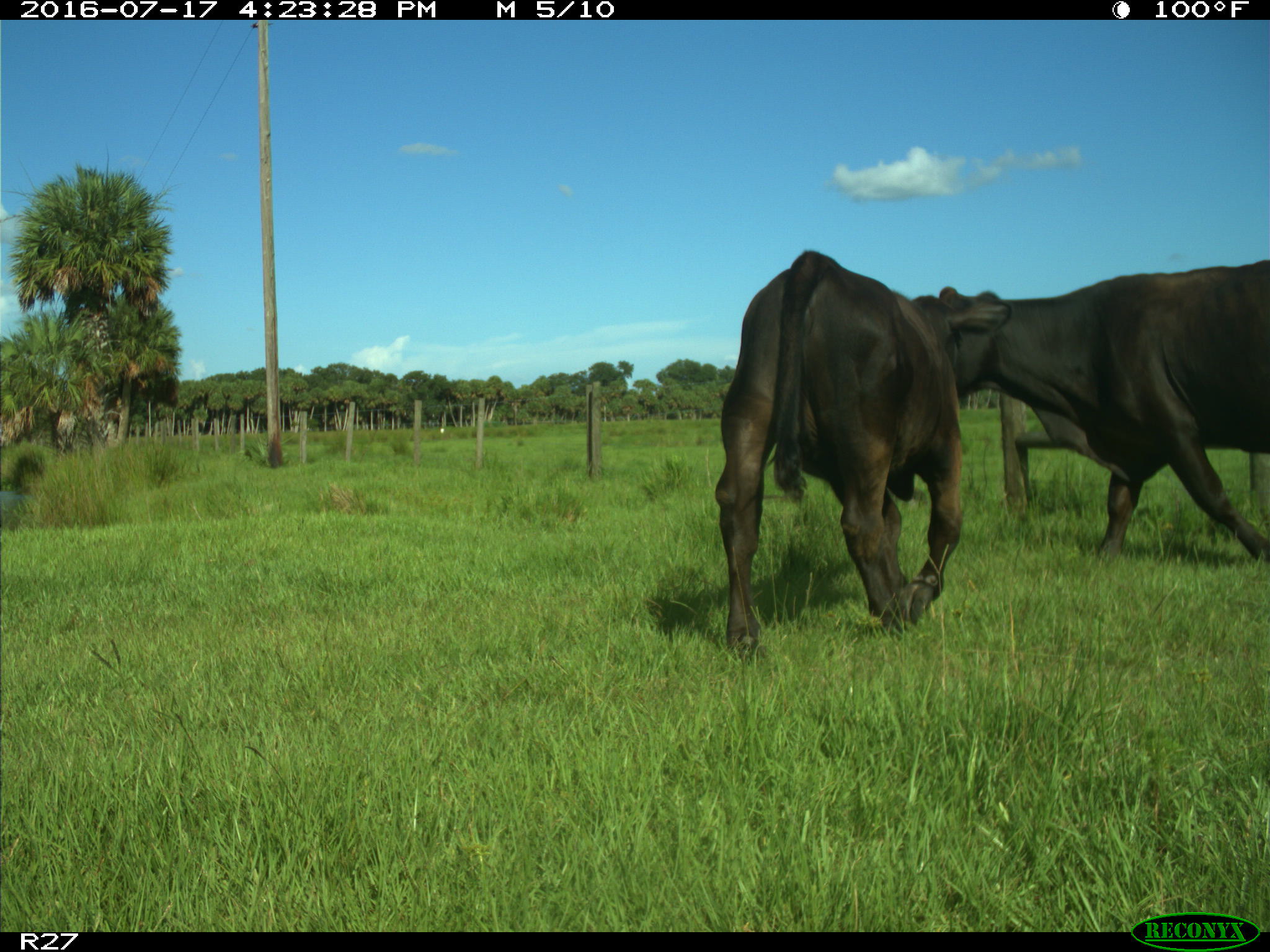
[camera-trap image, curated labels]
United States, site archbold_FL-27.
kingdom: Animalia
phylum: Chordata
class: Mammalia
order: Artiodactyla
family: Bovidae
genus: Bos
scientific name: Bos taurus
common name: domestic cow